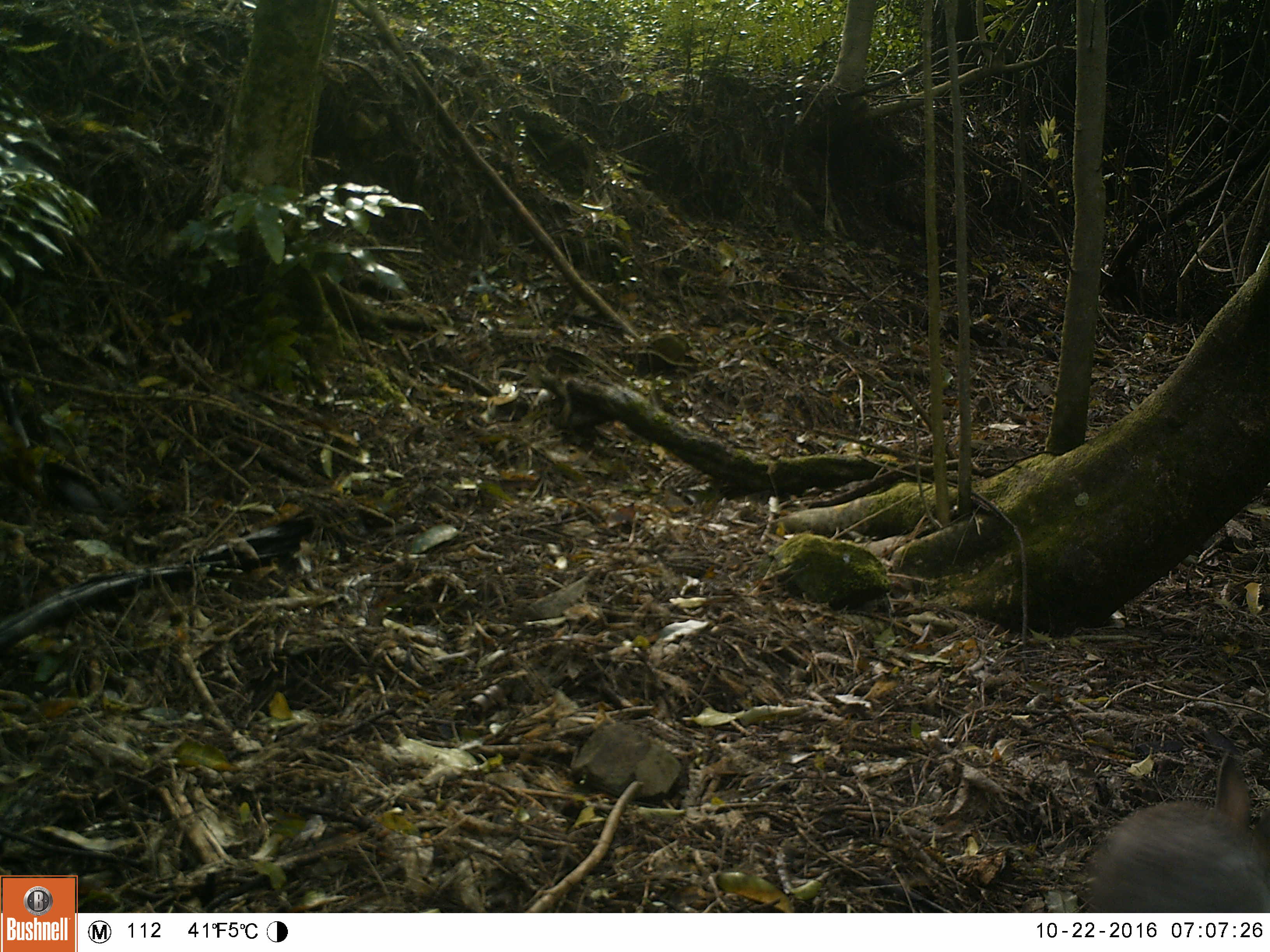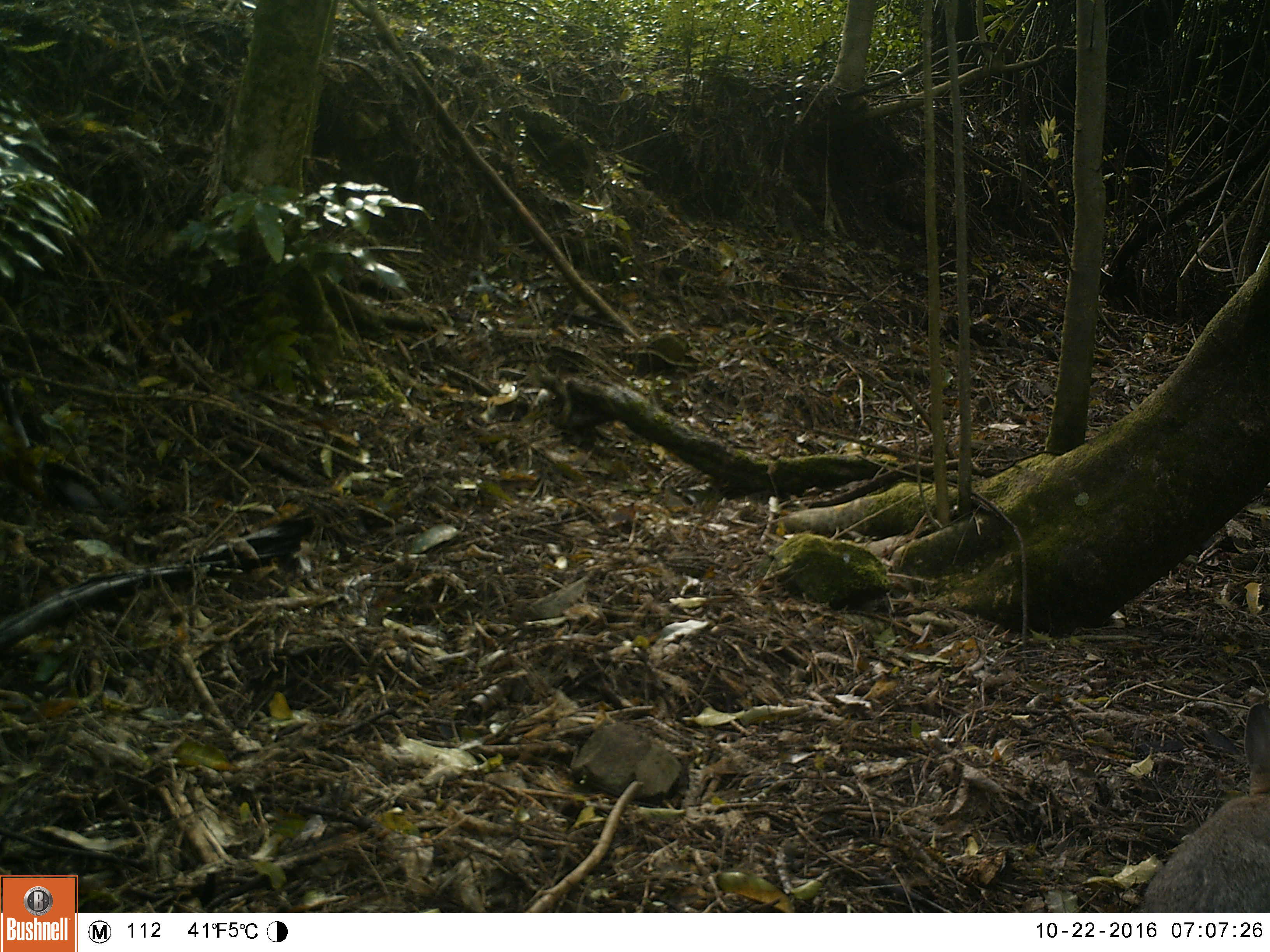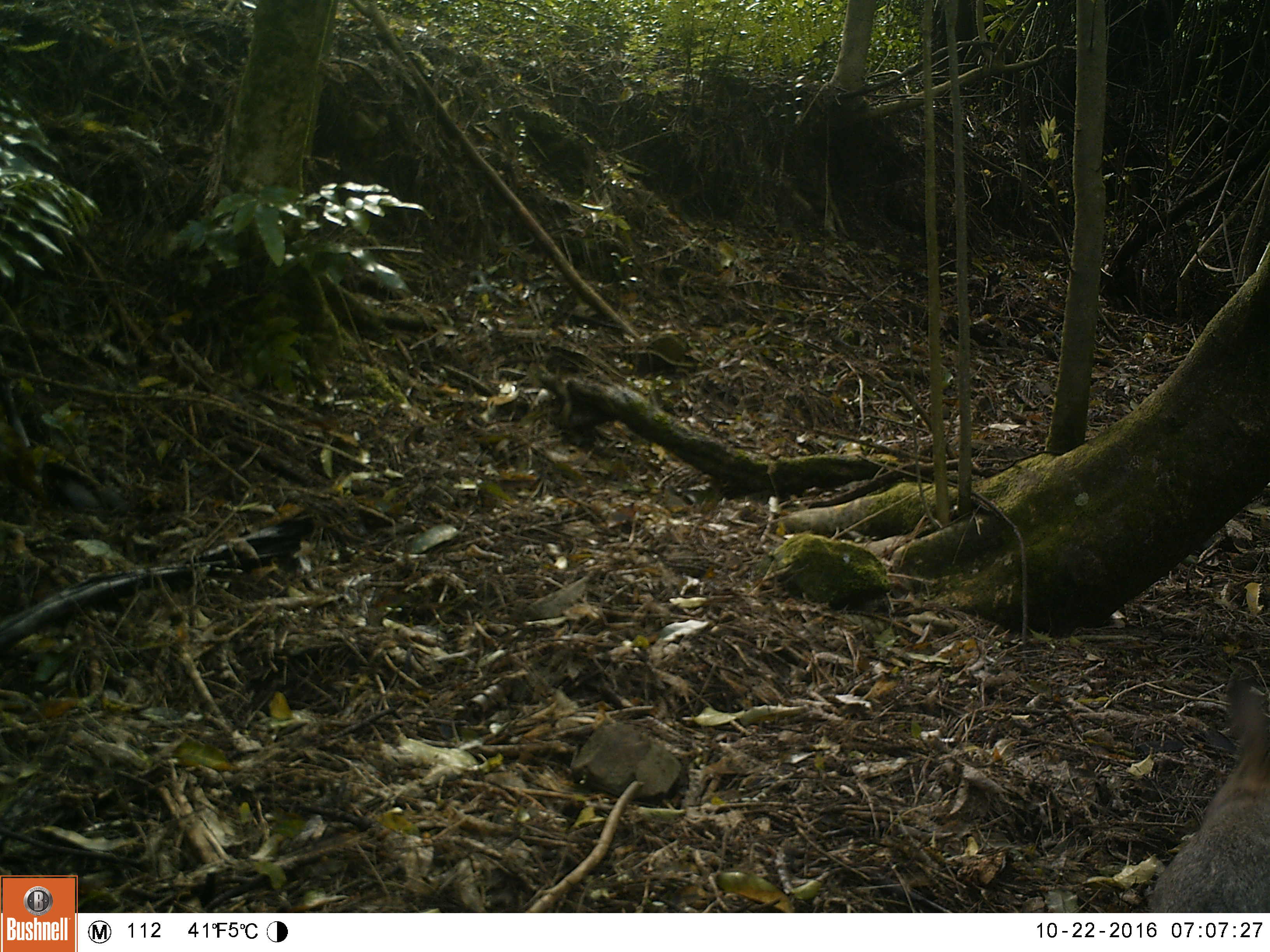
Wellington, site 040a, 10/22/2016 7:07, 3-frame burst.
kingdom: Animalia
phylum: Chordata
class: Mammalia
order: Lagomorpha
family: Leporidae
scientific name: Leporidae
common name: rabbit